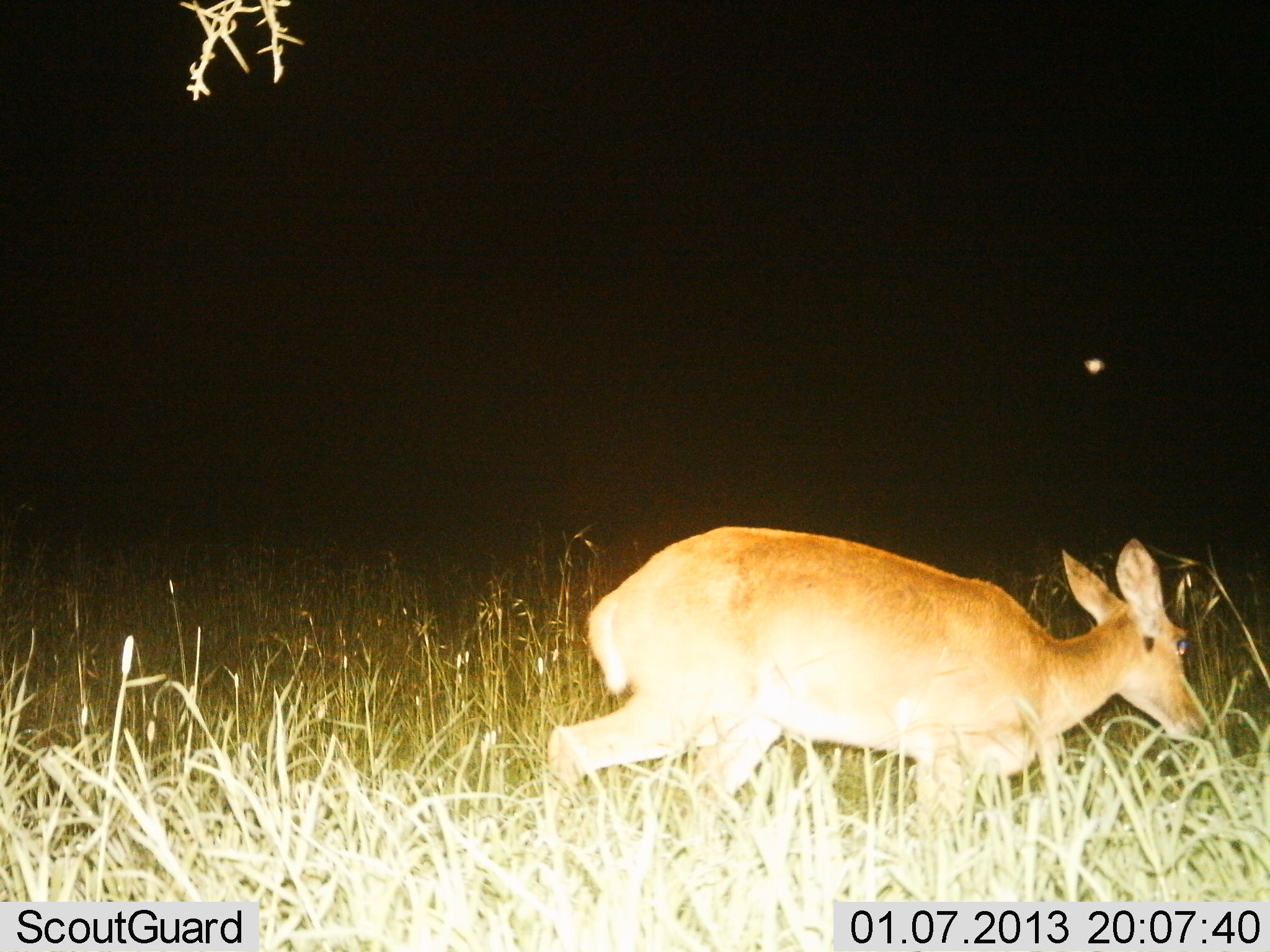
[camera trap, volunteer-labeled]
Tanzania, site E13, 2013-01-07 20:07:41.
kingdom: Animalia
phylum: Chordata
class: Mammalia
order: Artiodactyla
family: Bovidae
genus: Redunca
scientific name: Redunca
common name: reedbuck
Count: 1.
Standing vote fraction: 19%.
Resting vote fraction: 0%.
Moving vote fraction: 62%.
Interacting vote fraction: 0%.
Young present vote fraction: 0%.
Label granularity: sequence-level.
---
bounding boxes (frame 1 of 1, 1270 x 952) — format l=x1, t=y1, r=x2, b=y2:
animal: l=550, t=524, r=1208, b=863